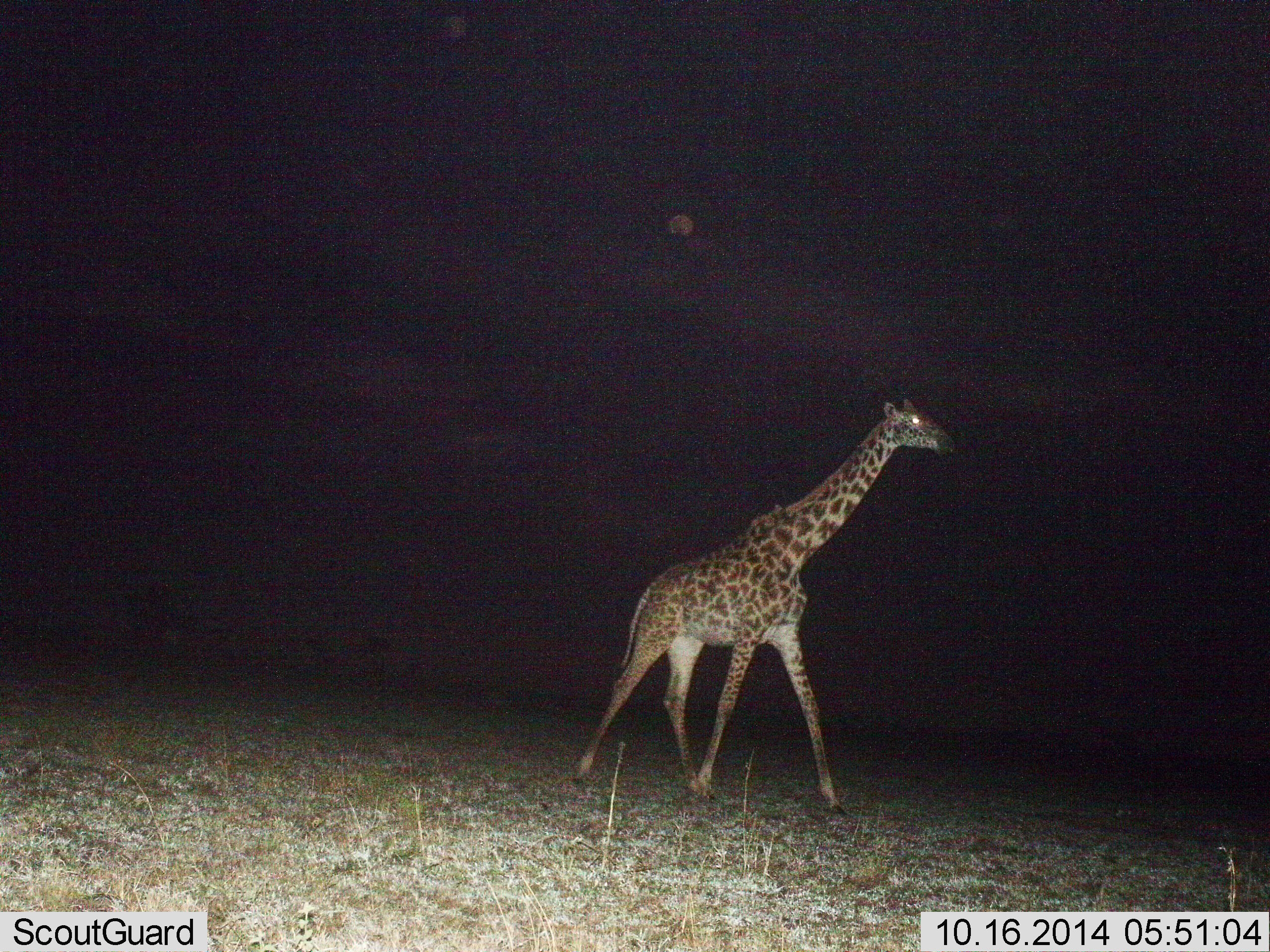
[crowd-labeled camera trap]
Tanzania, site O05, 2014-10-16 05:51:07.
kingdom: Animalia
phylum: Chordata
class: Mammalia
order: Artiodactyla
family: Giraffidae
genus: Giraffa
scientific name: Giraffa camelopardalis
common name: giraffe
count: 1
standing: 20%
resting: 0%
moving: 80%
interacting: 0%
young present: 10%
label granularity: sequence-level